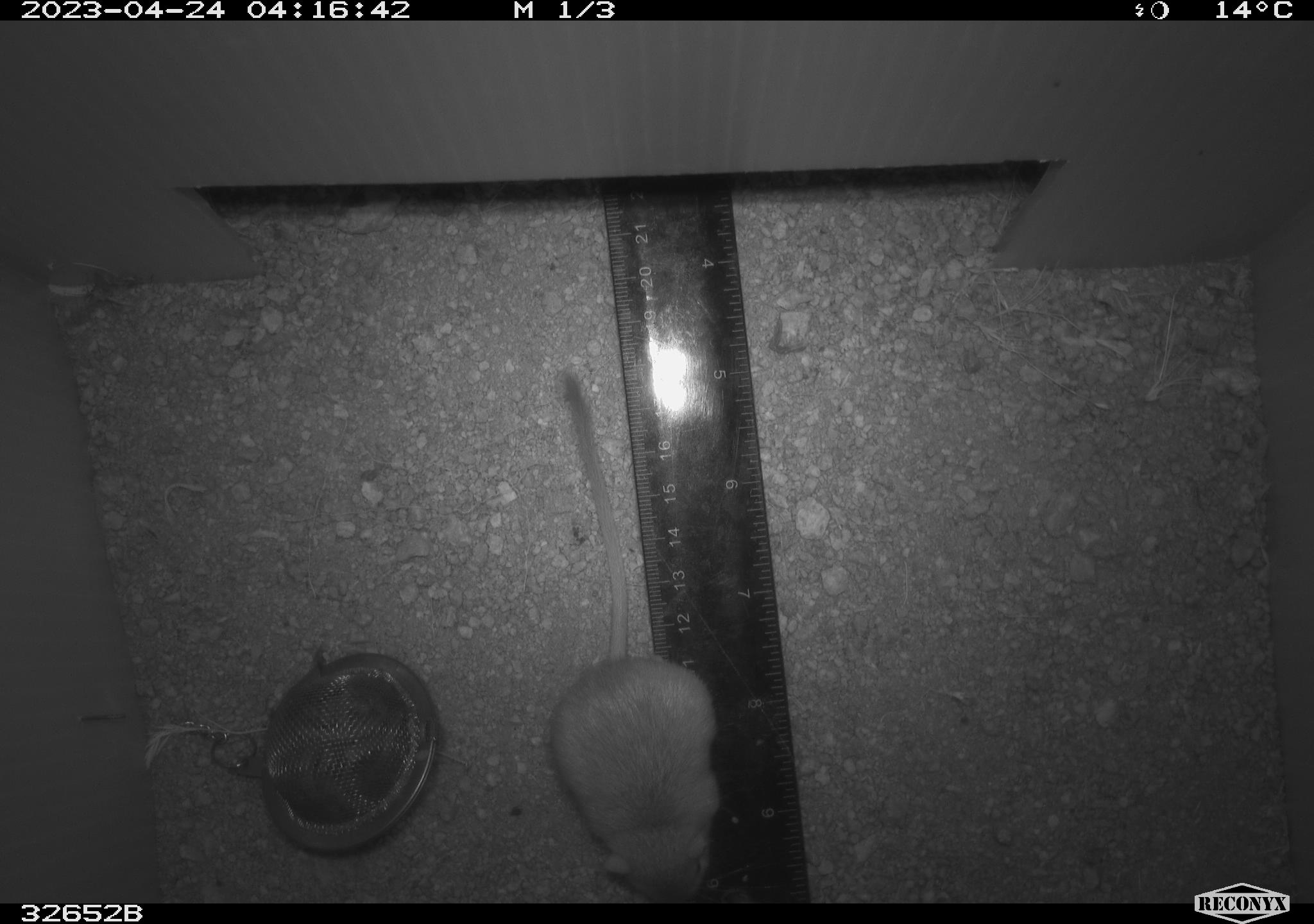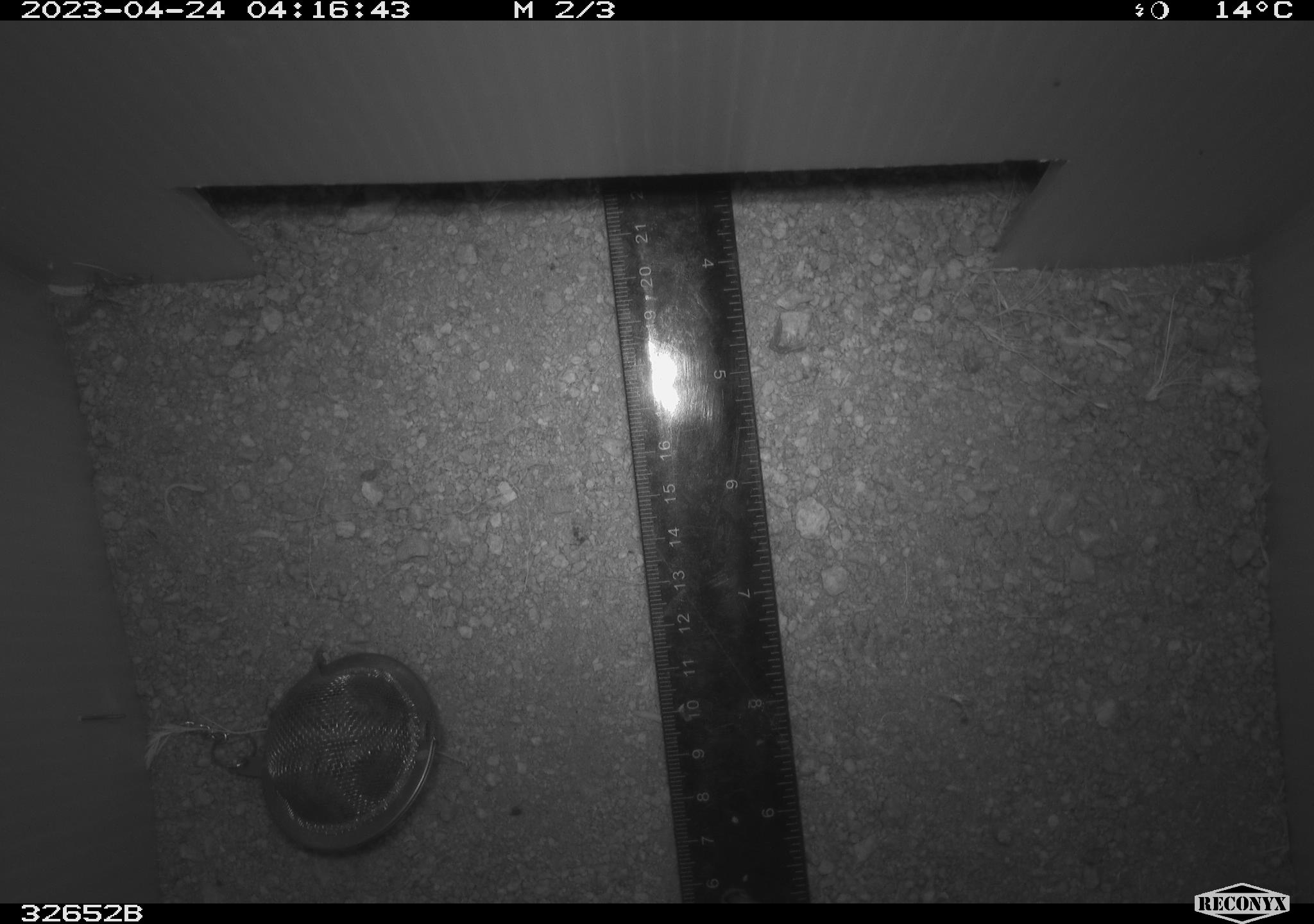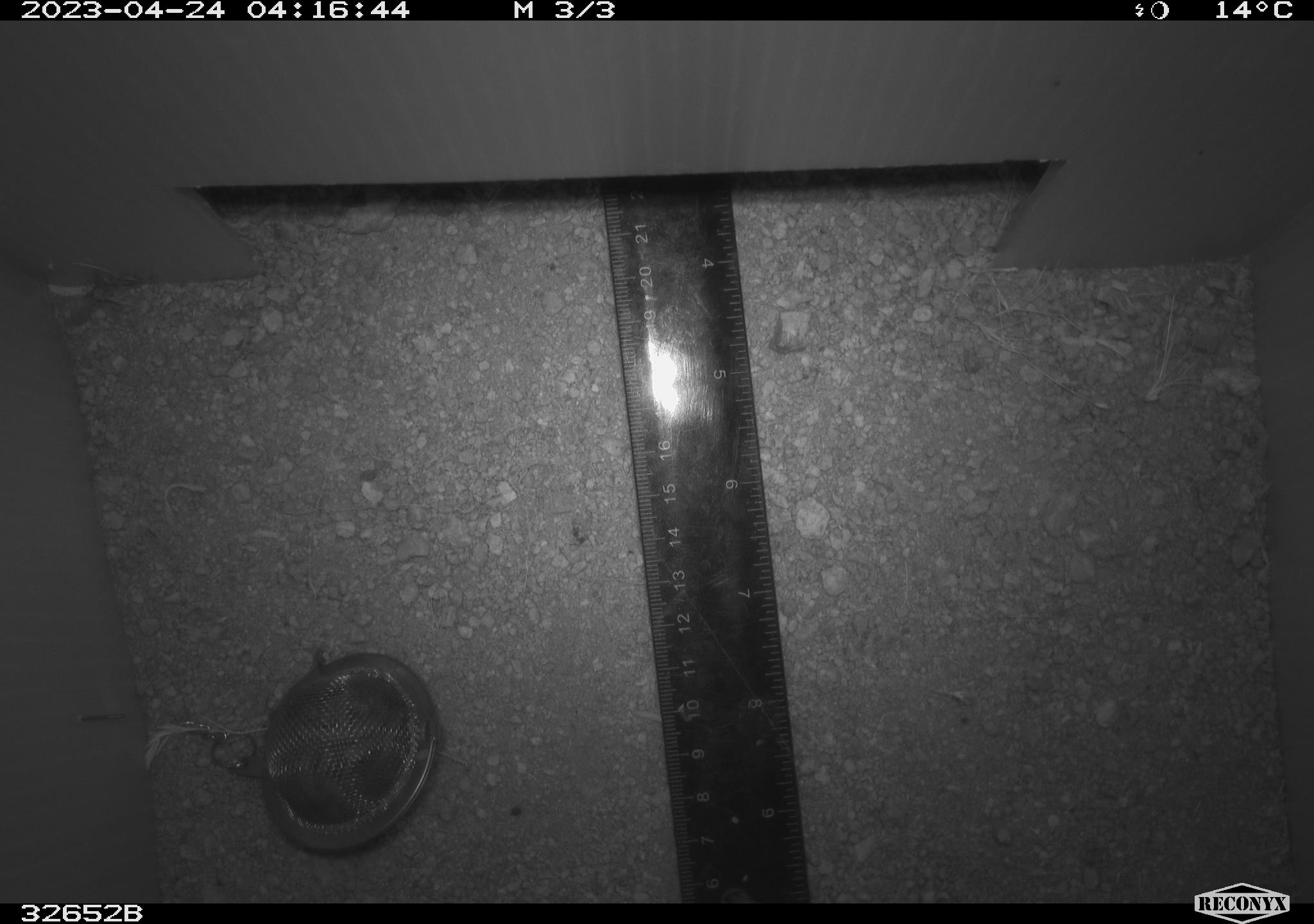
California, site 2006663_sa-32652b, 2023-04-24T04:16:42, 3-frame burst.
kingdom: Animalia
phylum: Chordata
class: Mammalia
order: Rodentia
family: Heteromyidae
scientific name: Heteromyidae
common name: kangaroo rats and pocket mice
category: heteromyidae family